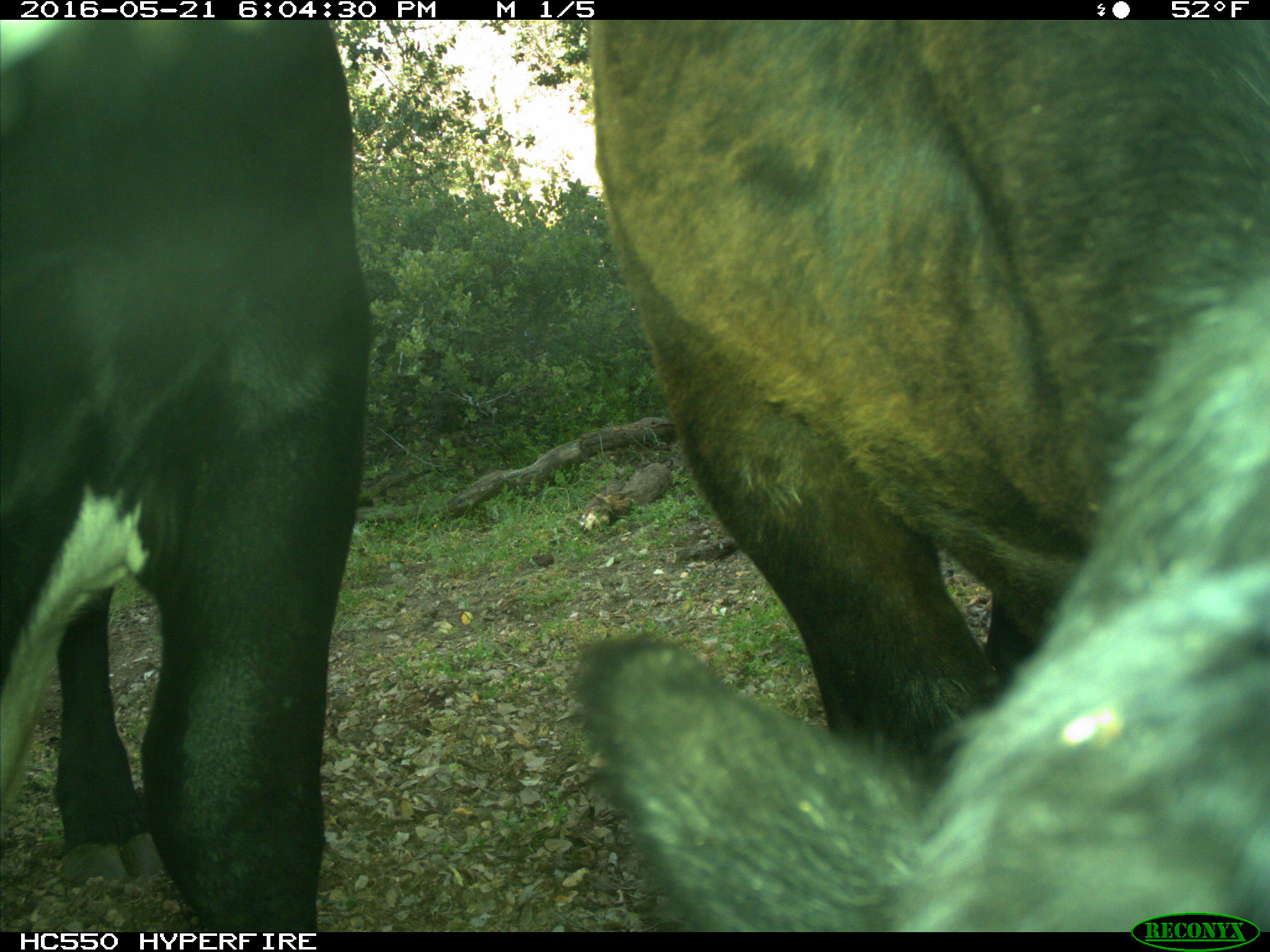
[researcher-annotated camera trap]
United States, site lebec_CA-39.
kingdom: Animalia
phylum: Chordata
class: Mammalia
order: Artiodactyla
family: Bovidae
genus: Bos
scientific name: Bos taurus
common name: domestic cow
Bos taurus (domestic cow).